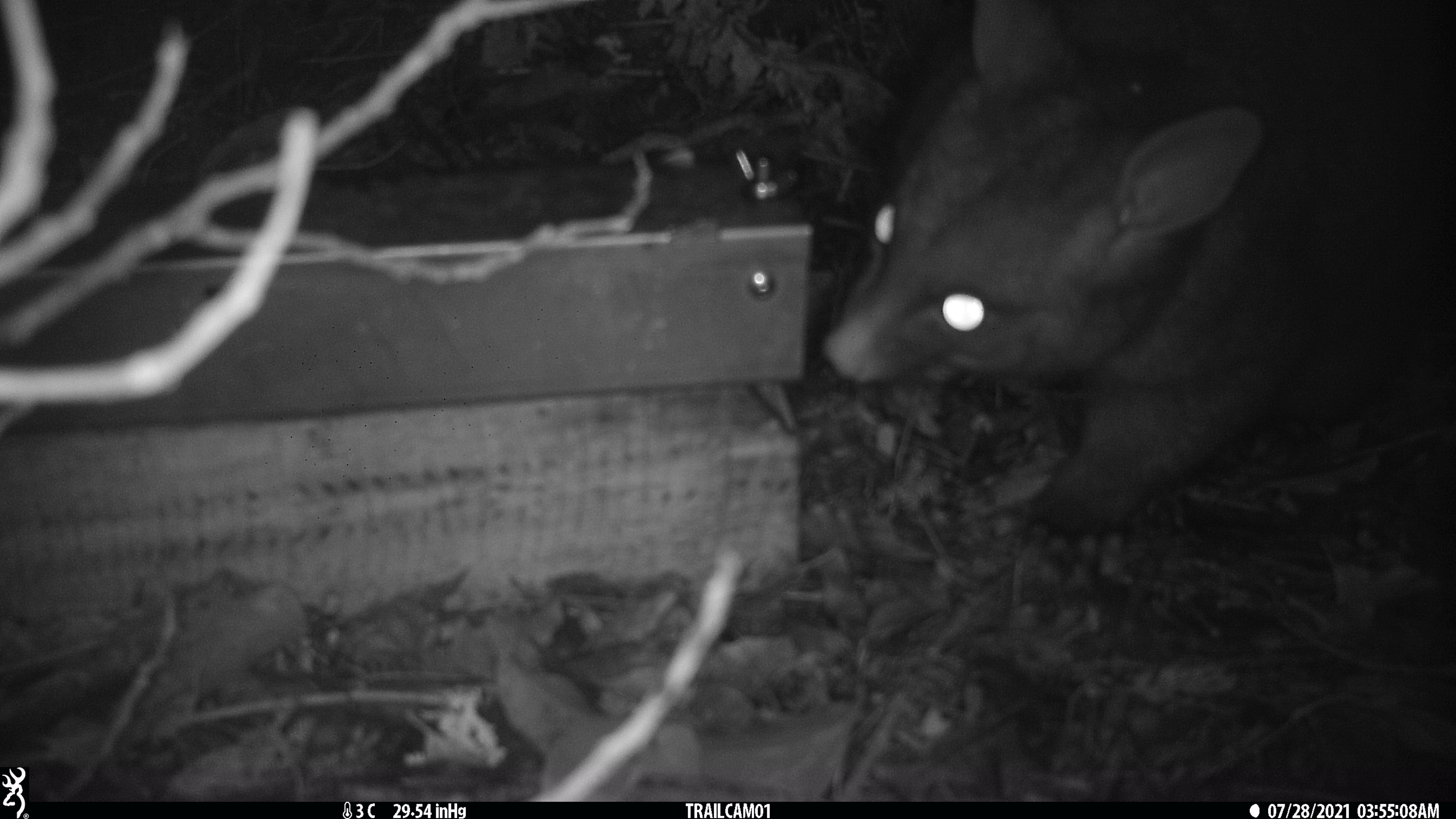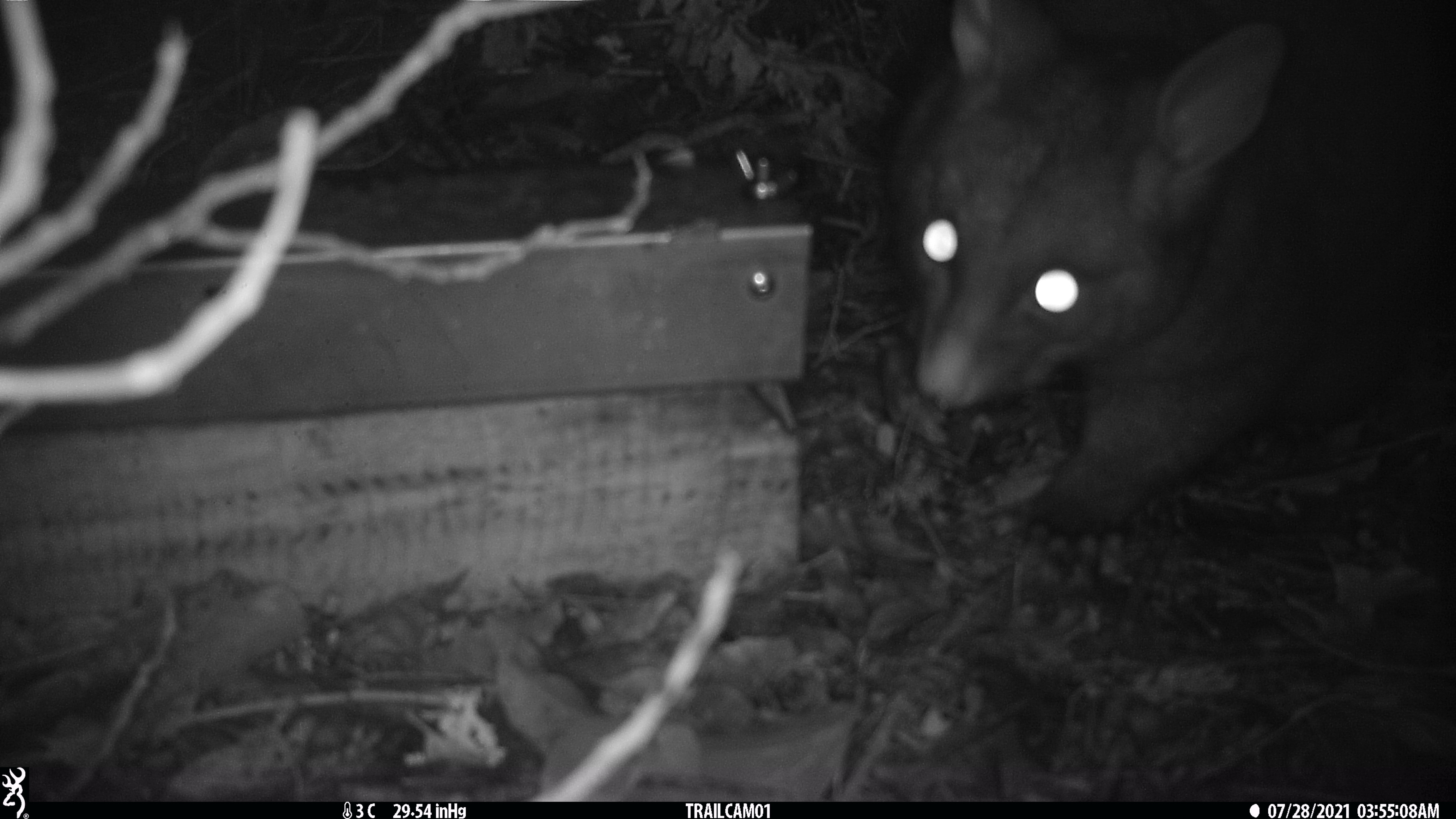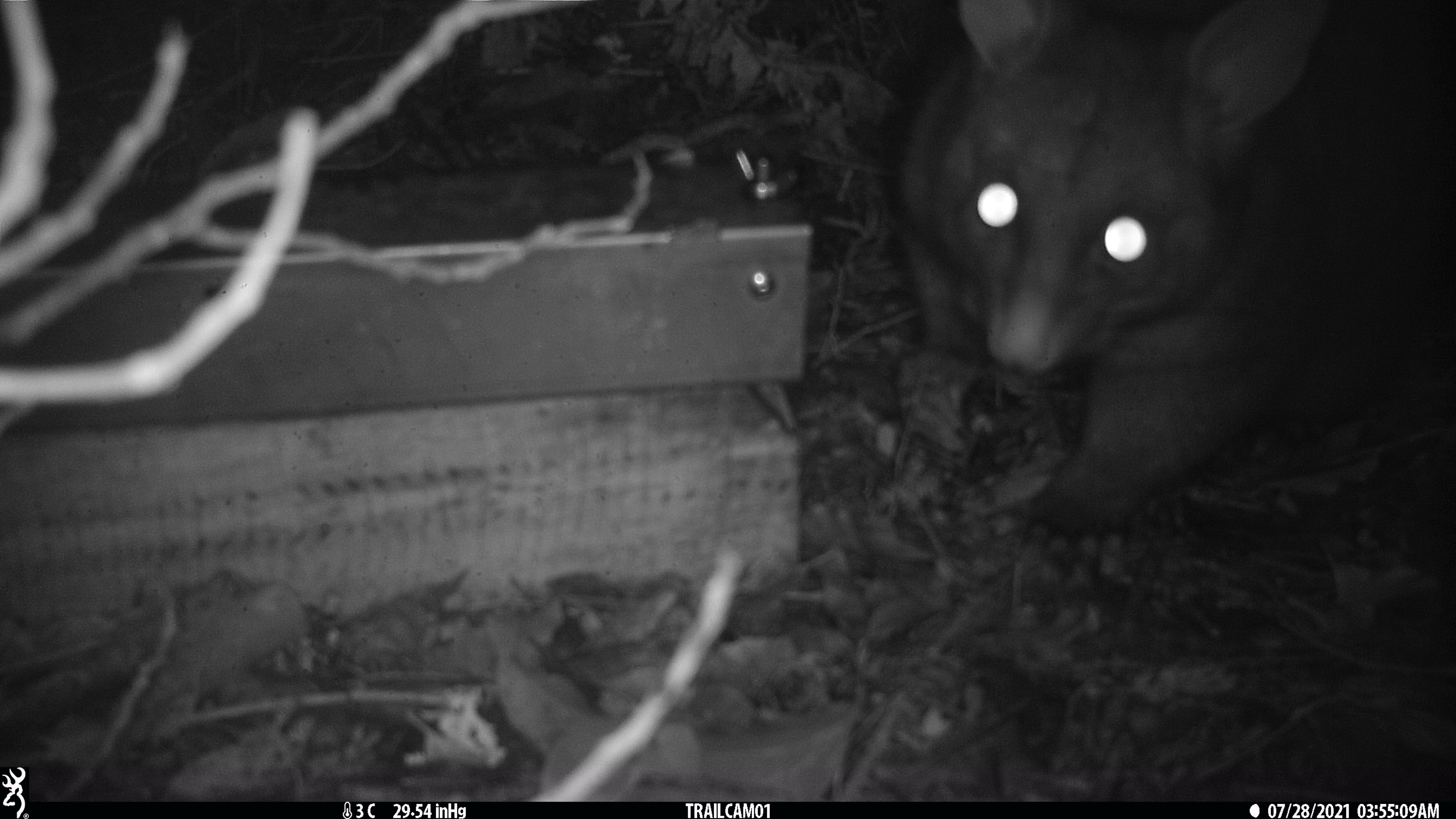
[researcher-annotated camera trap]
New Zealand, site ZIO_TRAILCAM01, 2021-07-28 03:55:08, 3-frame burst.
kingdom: Animalia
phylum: Chordata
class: Mammalia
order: Diprotodontia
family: Phalangeridae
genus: Trichosurus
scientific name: Trichosurus vulpecula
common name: common brushtail possum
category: possum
Possum (common brushtail possum) (Trichosurus vulpecula).